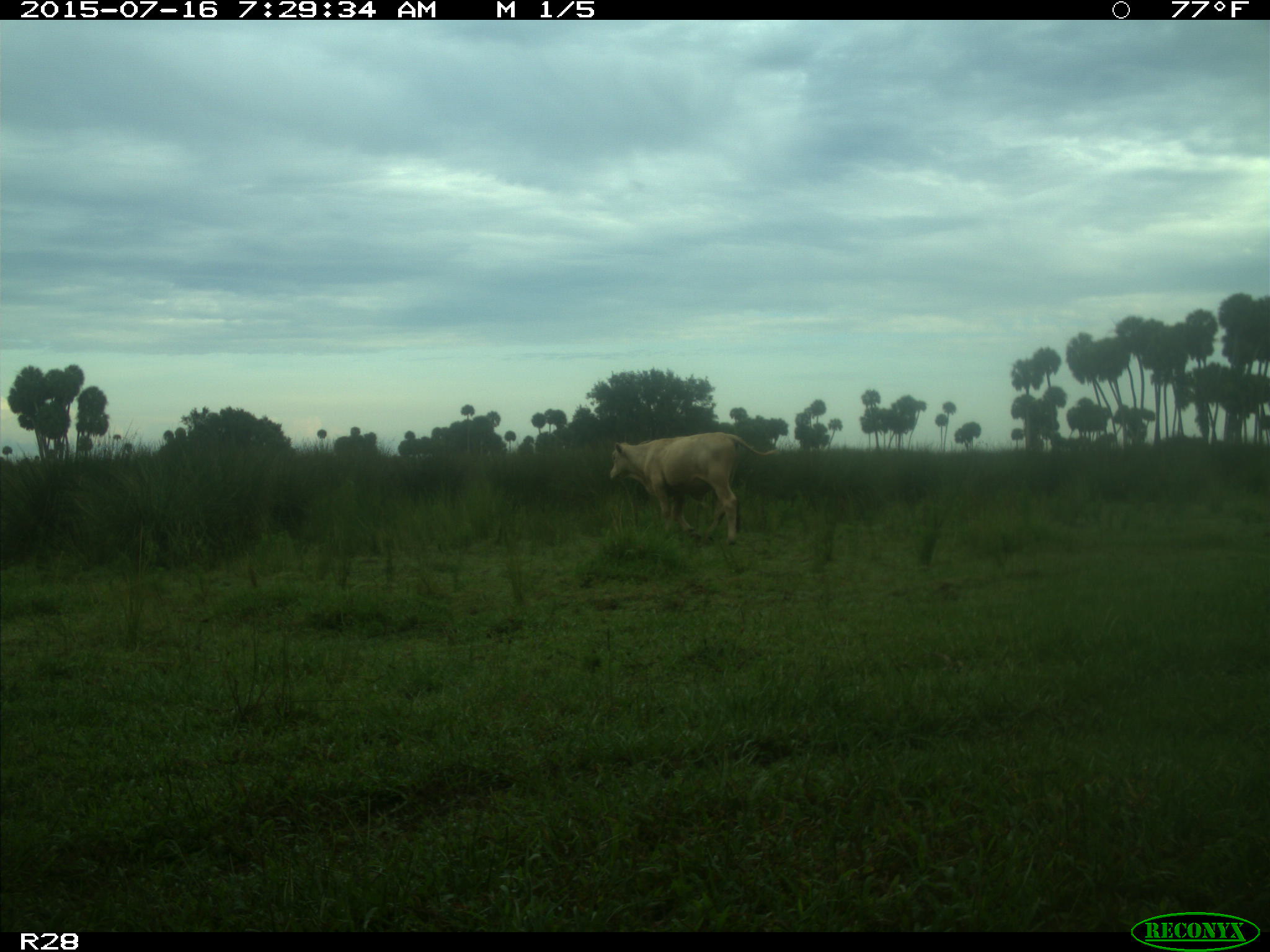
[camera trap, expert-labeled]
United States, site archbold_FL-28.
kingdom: Animalia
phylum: Chordata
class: Mammalia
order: Artiodactyla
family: Bovidae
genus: Bos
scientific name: Bos taurus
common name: domestic cow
Bos taurus (domestic cow).